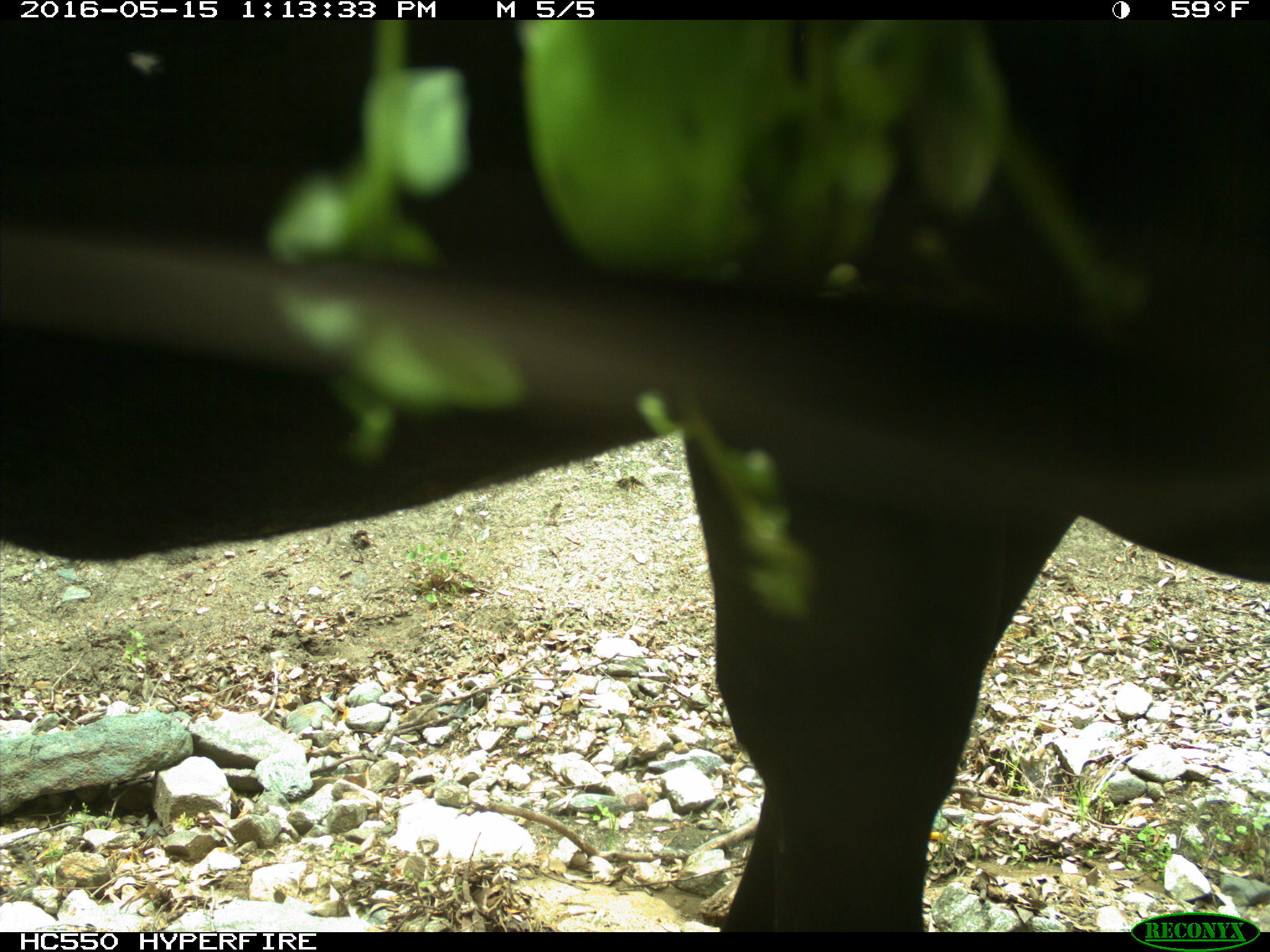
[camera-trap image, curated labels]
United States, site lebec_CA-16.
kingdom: Animalia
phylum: Chordata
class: Mammalia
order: Artiodactyla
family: Bovidae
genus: Bos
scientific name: Bos taurus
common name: domestic cow